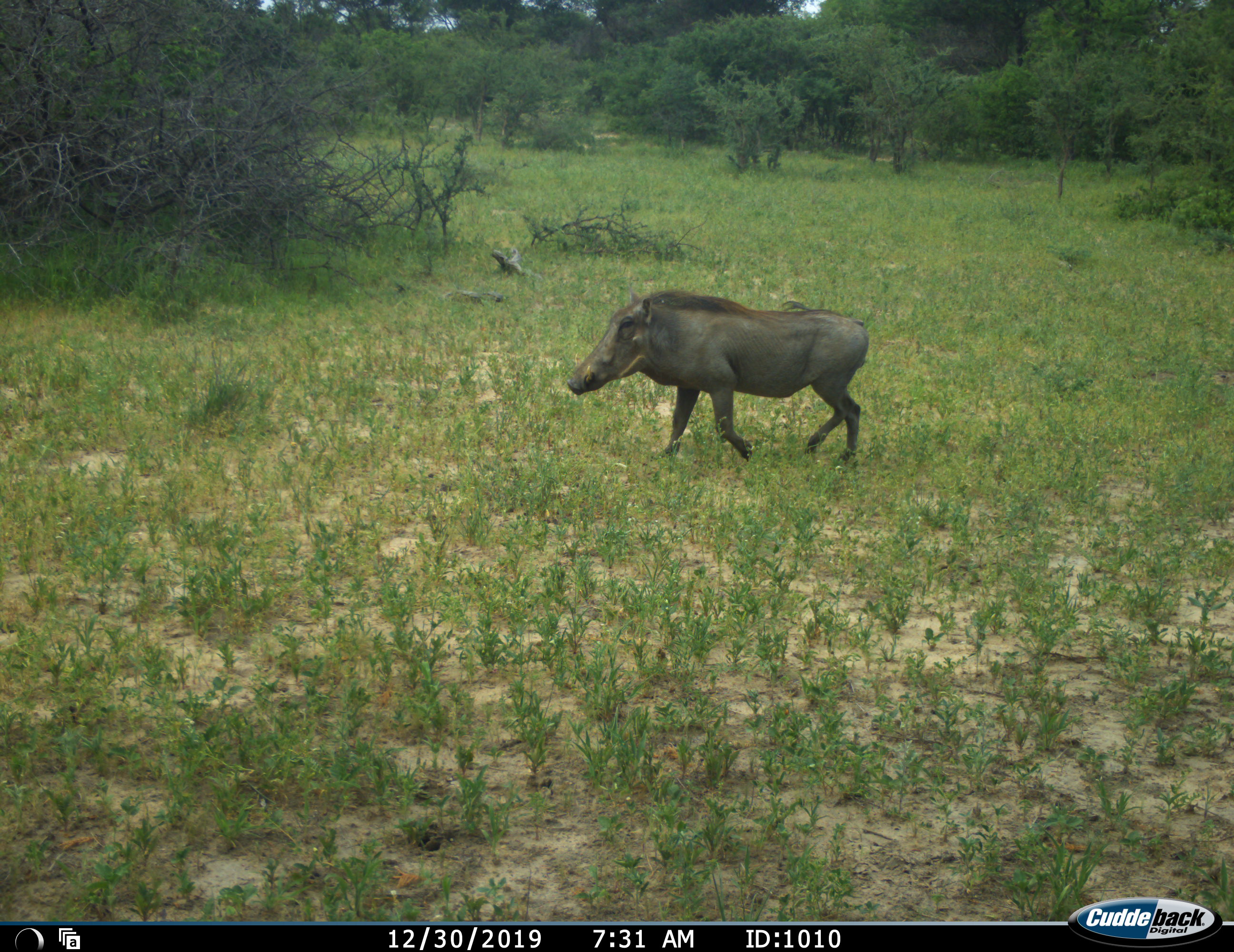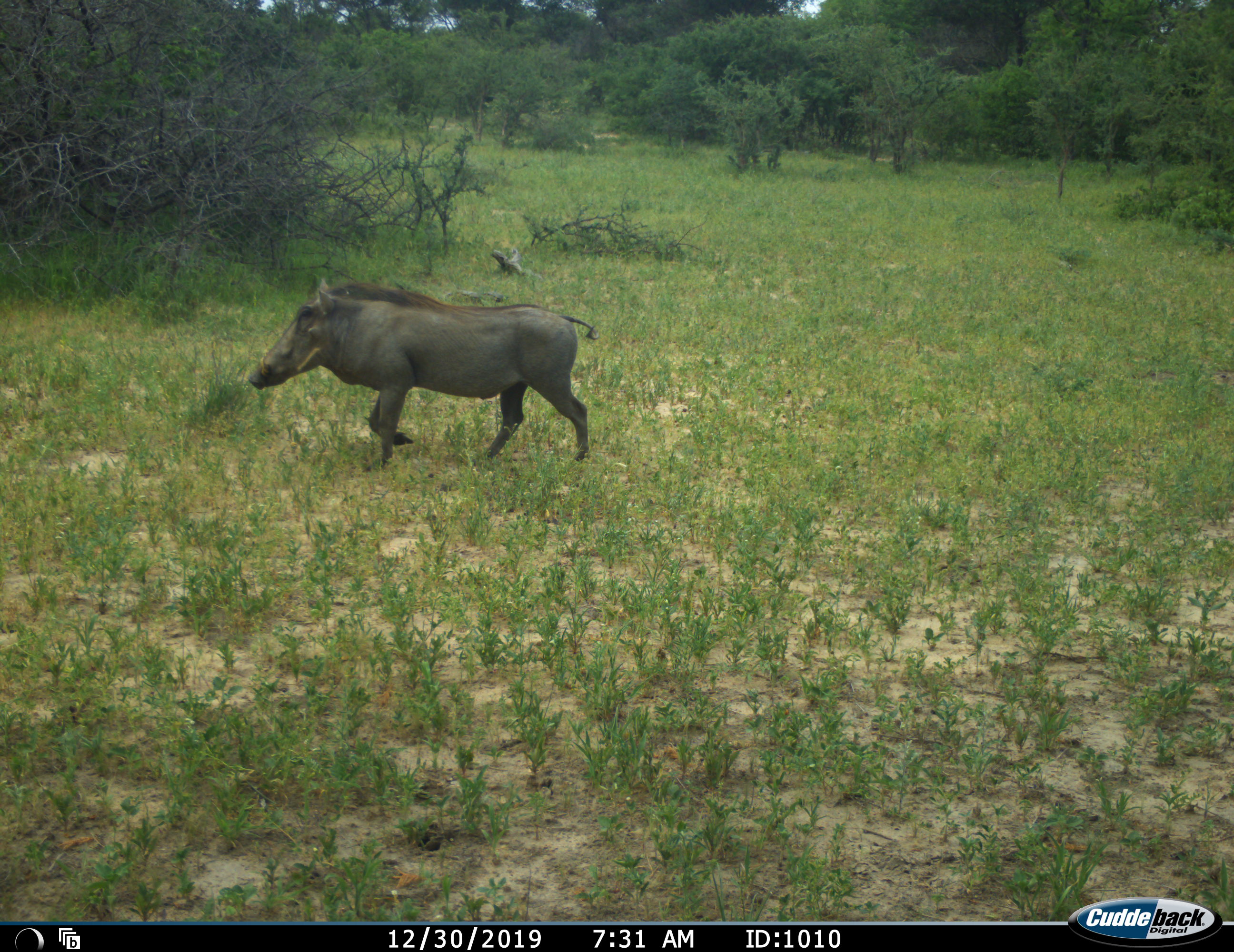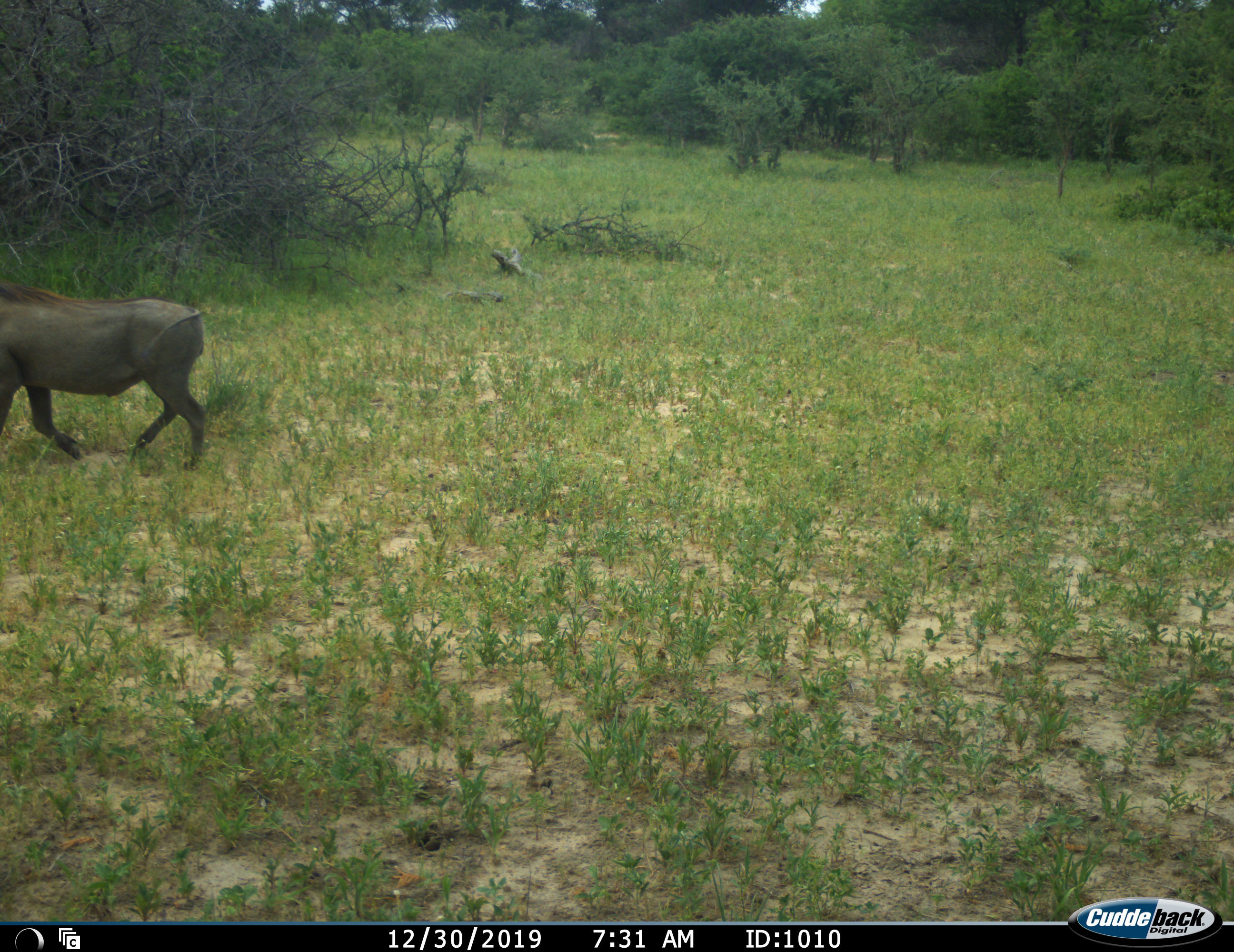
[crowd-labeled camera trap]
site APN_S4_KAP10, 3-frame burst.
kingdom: Animalia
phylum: Chordata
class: Mammalia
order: Artiodactyla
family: Suidae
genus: Phacochoerus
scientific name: Phacochoerus africanus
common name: warthog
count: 1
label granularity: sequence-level